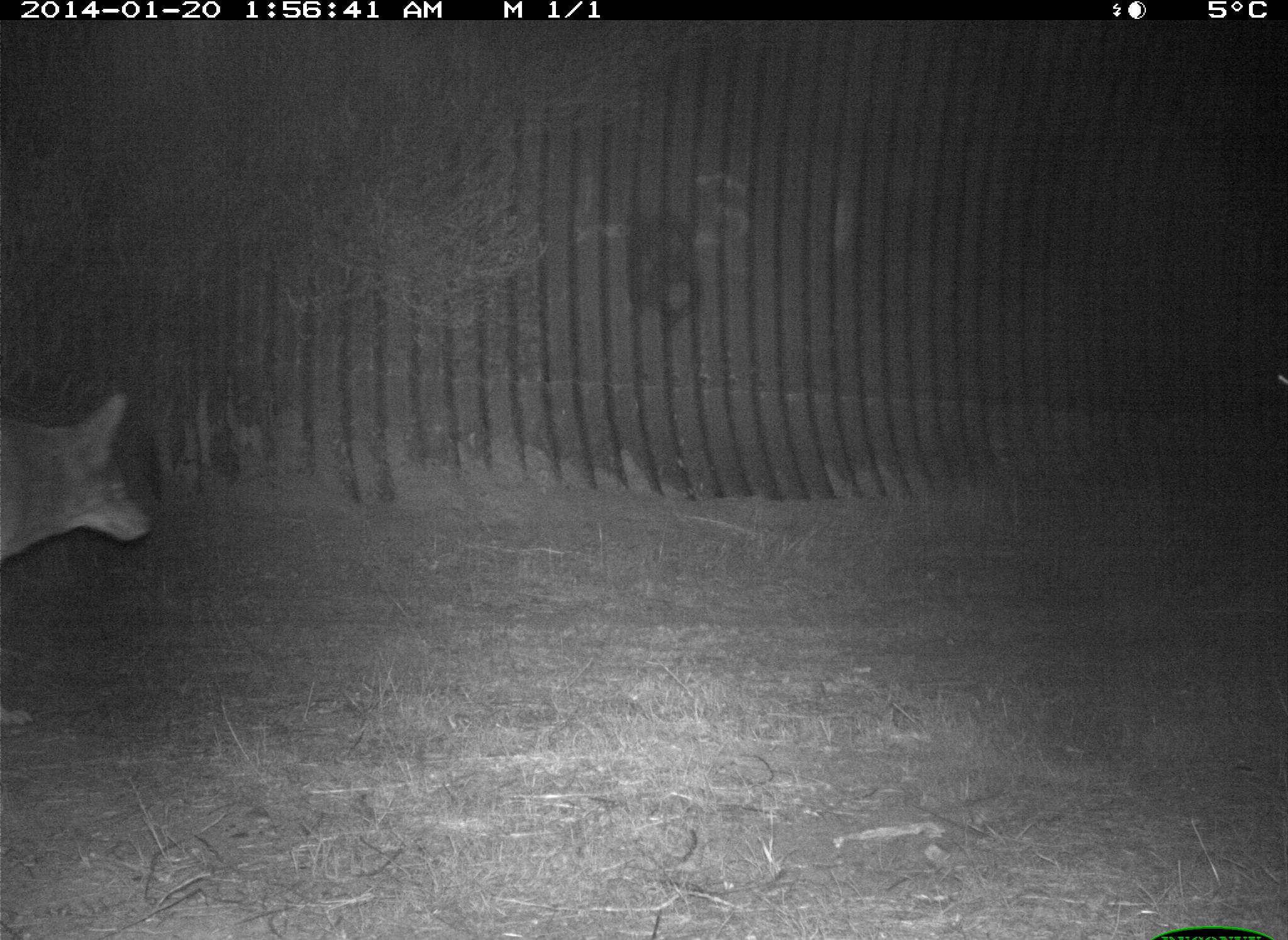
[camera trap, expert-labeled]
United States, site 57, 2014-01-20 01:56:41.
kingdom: Animalia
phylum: Chordata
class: Mammalia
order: Carnivora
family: Canidae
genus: Canis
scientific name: Canis latrans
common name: coyote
Coyote (Canis latrans).